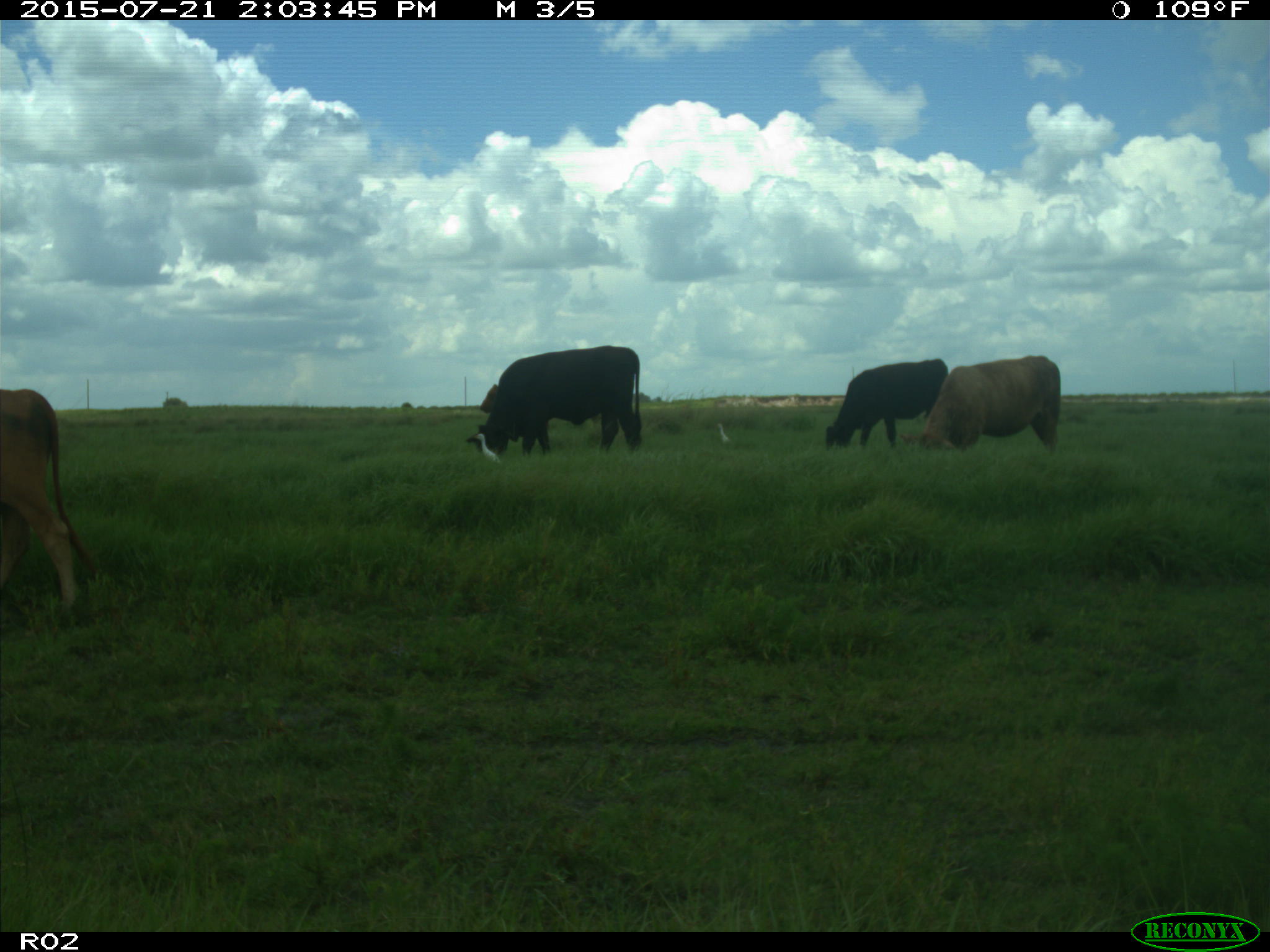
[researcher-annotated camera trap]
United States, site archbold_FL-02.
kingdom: Animalia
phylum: Chordata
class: Mammalia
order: Artiodactyla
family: Bovidae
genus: Bos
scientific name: Bos taurus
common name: domestic cow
Bos taurus (domestic cow).